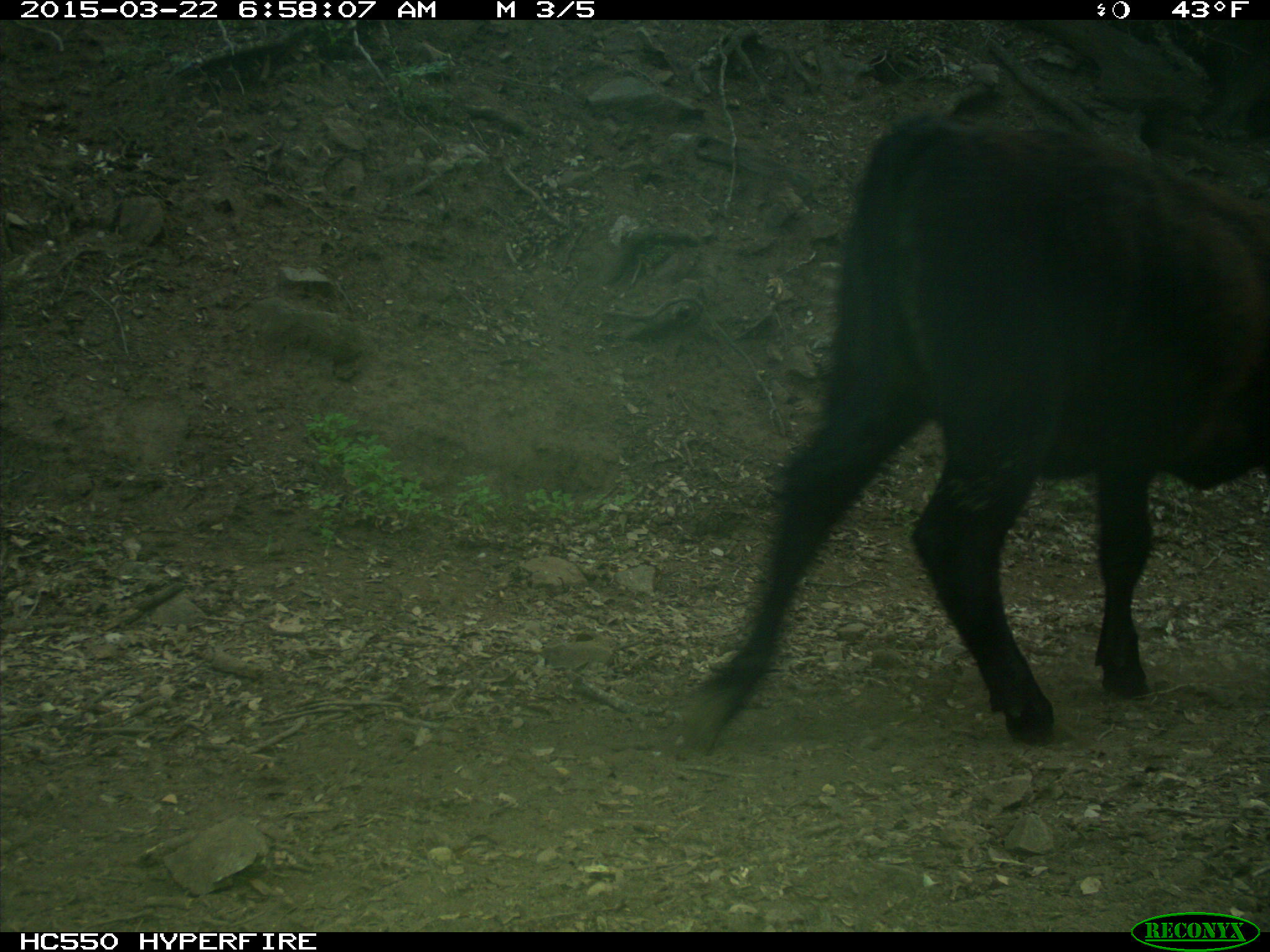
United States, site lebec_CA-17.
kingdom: Animalia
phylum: Chordata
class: Mammalia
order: Artiodactyla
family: Bovidae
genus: Bos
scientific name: Bos taurus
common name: domestic cow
Bos taurus (domestic cow).